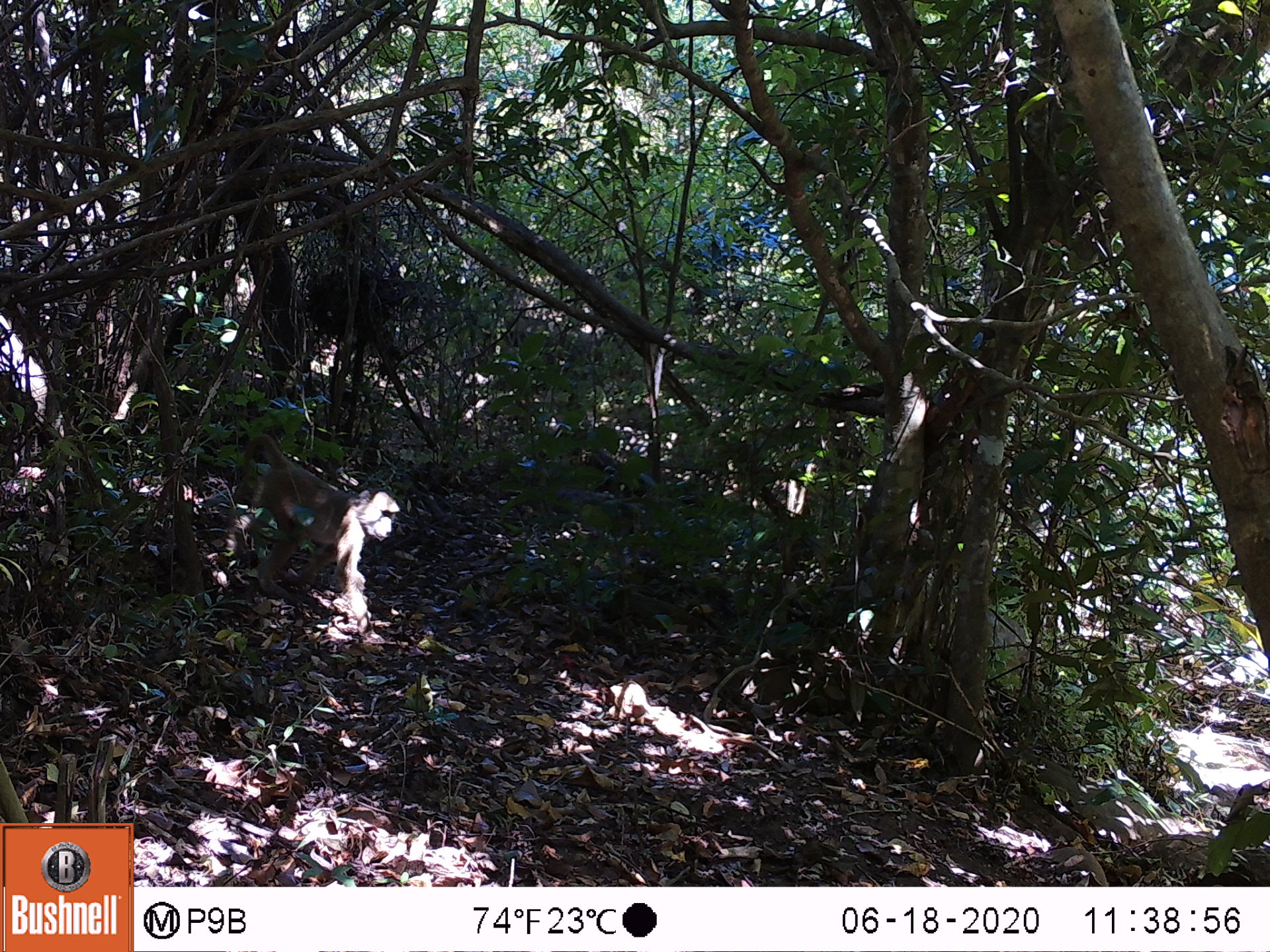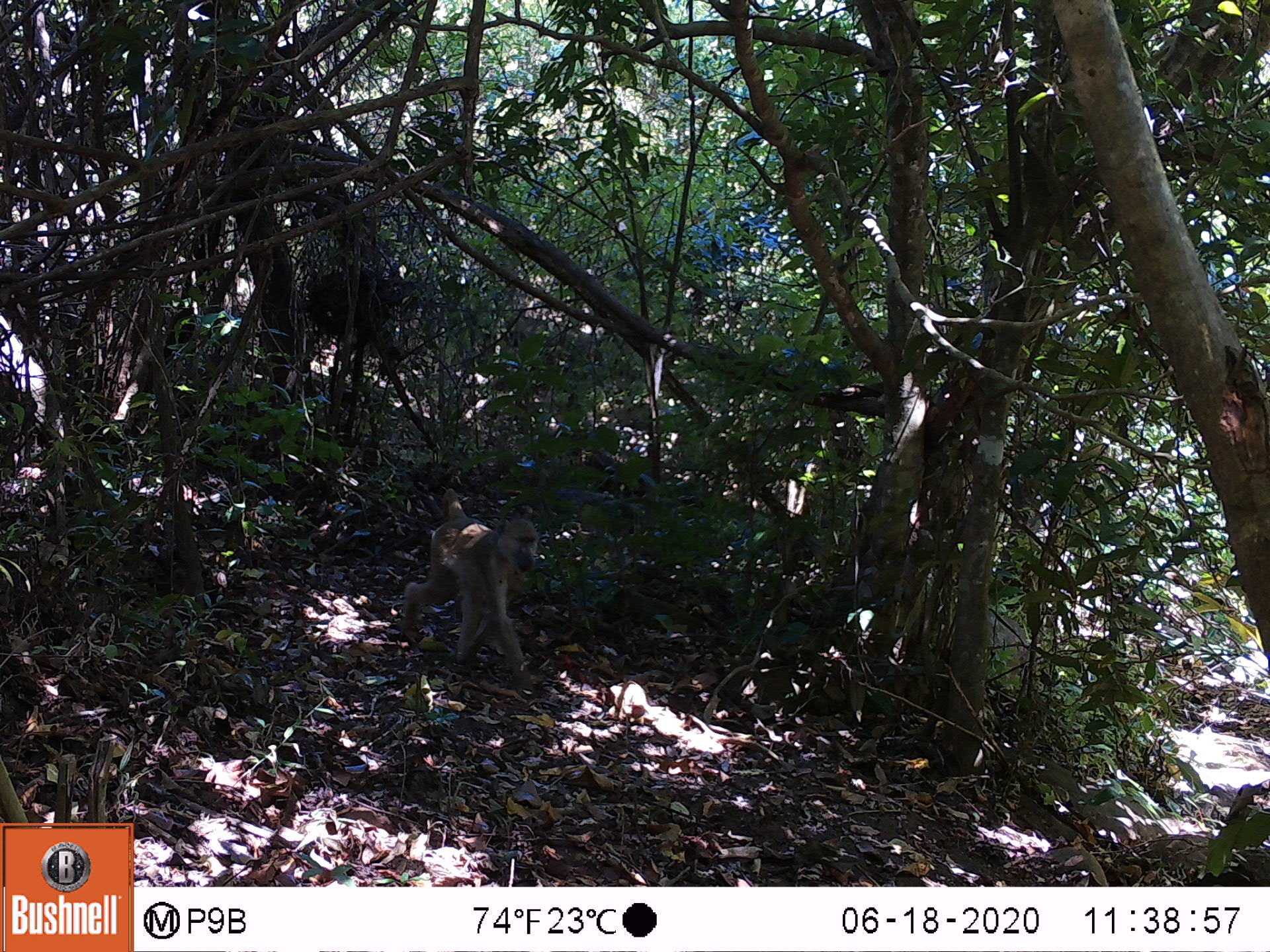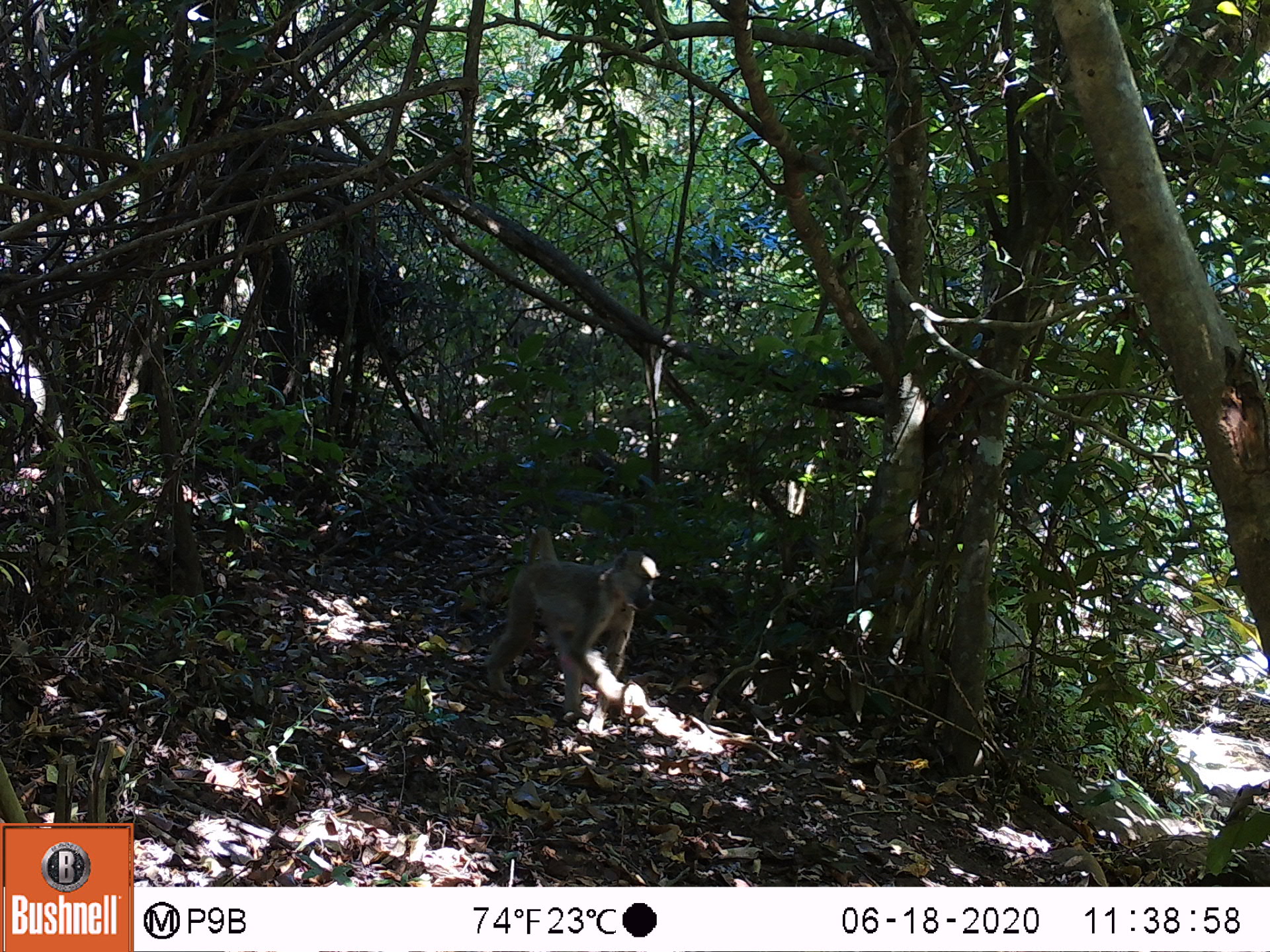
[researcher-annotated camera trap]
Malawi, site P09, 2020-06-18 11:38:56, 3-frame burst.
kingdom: Animalia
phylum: Chordata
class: Mammalia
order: Primates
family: Cercopithecidae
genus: Papio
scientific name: Papio cynocephalus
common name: yellow baboon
Yellow baboon (Papio cynocephalus), count 1.